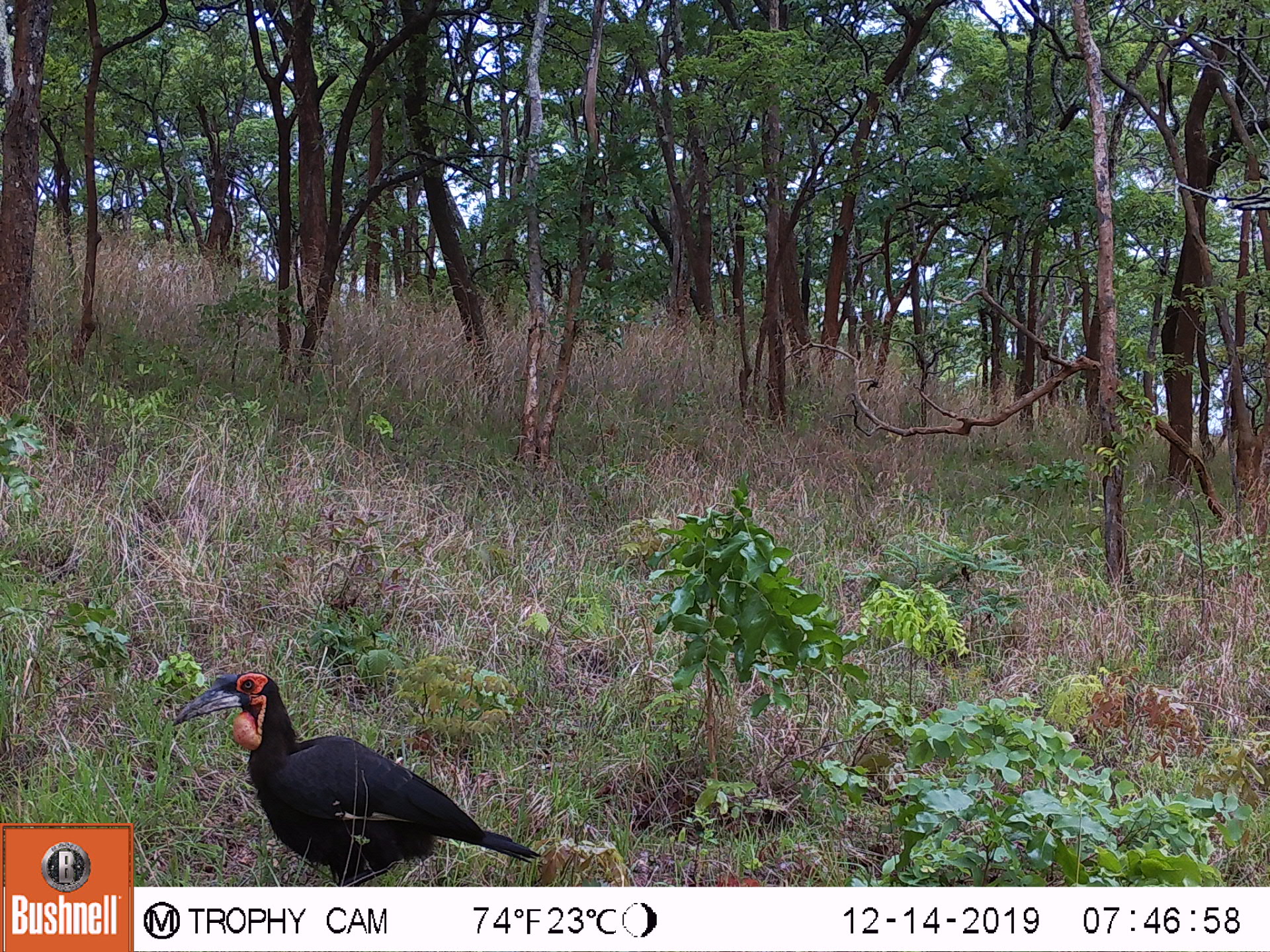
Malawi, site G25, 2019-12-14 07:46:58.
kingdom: Animalia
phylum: Chordata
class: Aves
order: Bucerotiformes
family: Bucorvidae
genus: Bucorvus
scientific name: Bucorvus leadbeateri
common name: southern ground hornbill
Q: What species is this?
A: Southern ground hornbill (Bucorvus leadbeateri).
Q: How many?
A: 1.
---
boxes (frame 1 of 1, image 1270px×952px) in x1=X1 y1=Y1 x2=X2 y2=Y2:
southern ground hornbill: x1=165 y1=666 x2=542 y2=880